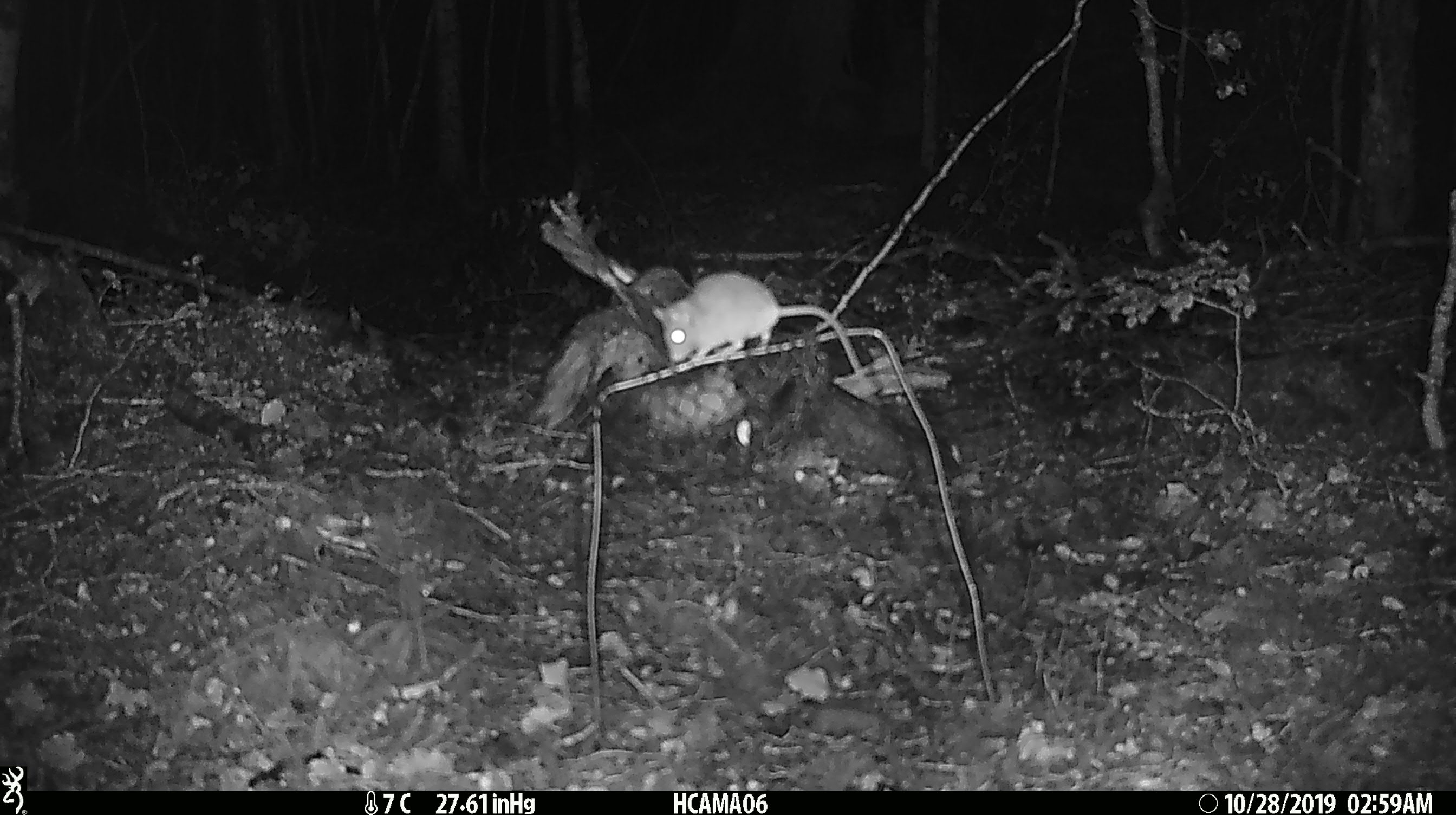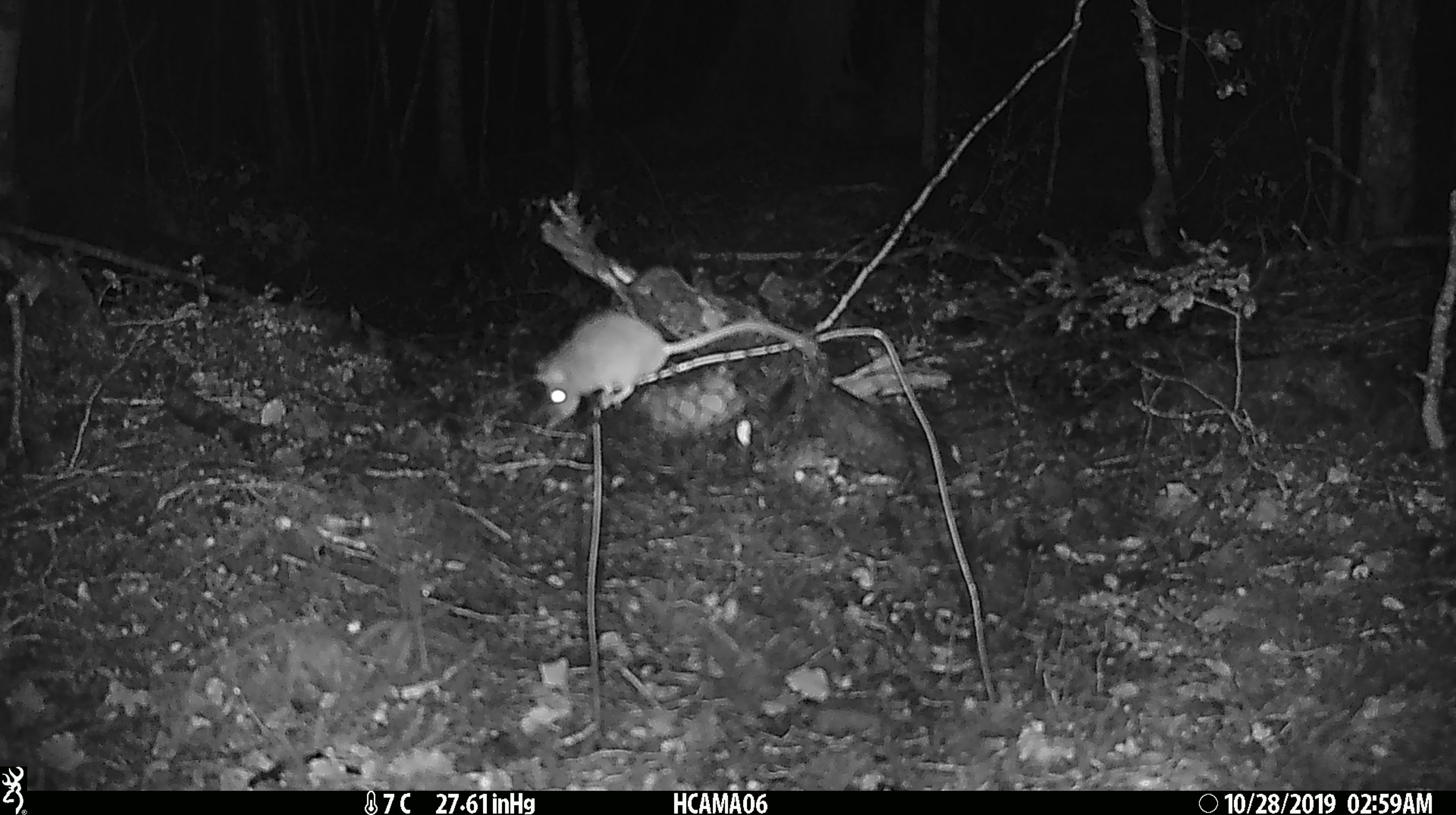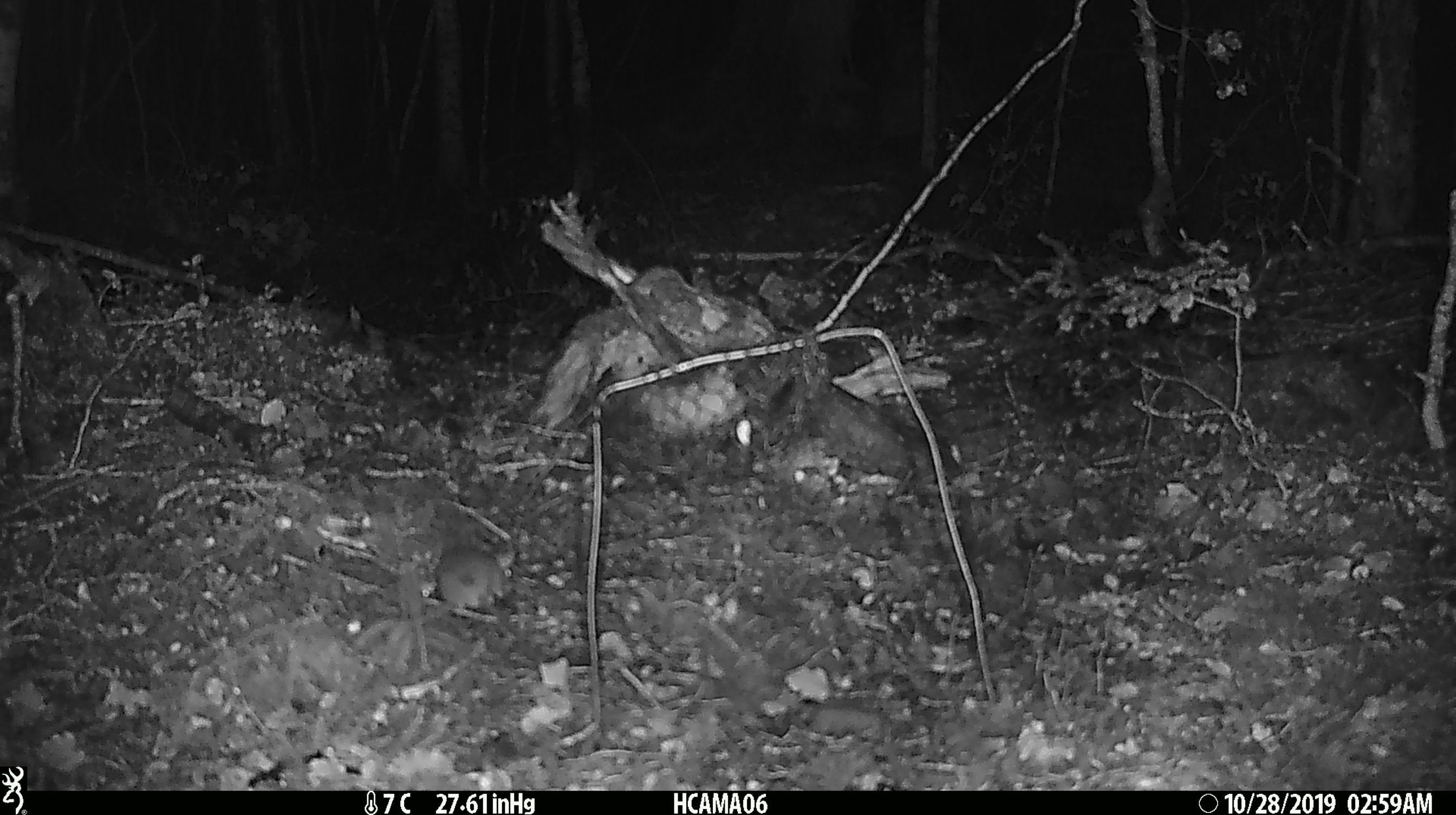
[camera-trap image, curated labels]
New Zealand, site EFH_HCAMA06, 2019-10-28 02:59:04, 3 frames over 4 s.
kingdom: Animalia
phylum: Chordata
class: Mammalia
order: Rodentia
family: Muridae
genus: Mus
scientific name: Mus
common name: mouse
Mouse (Mus).